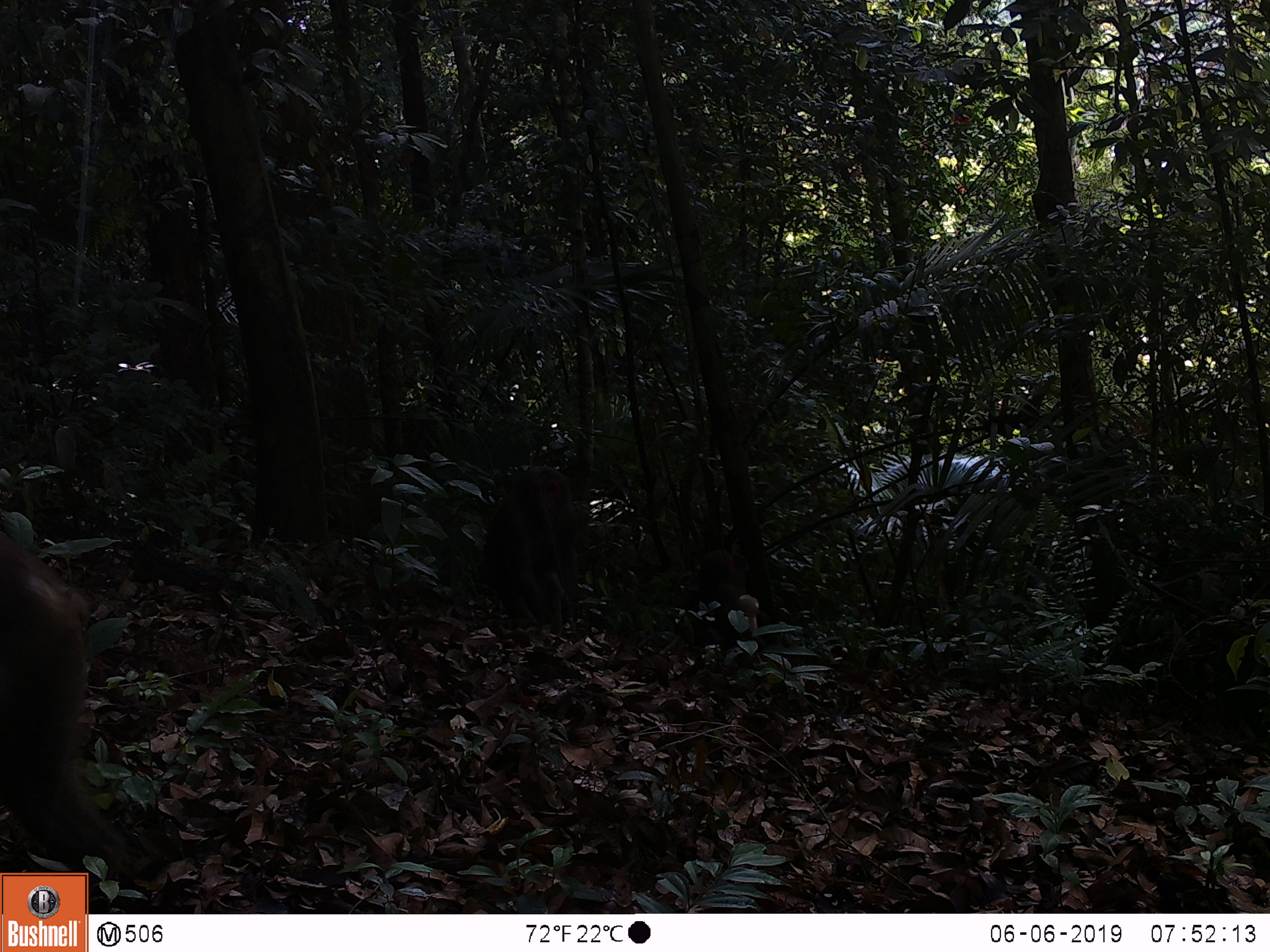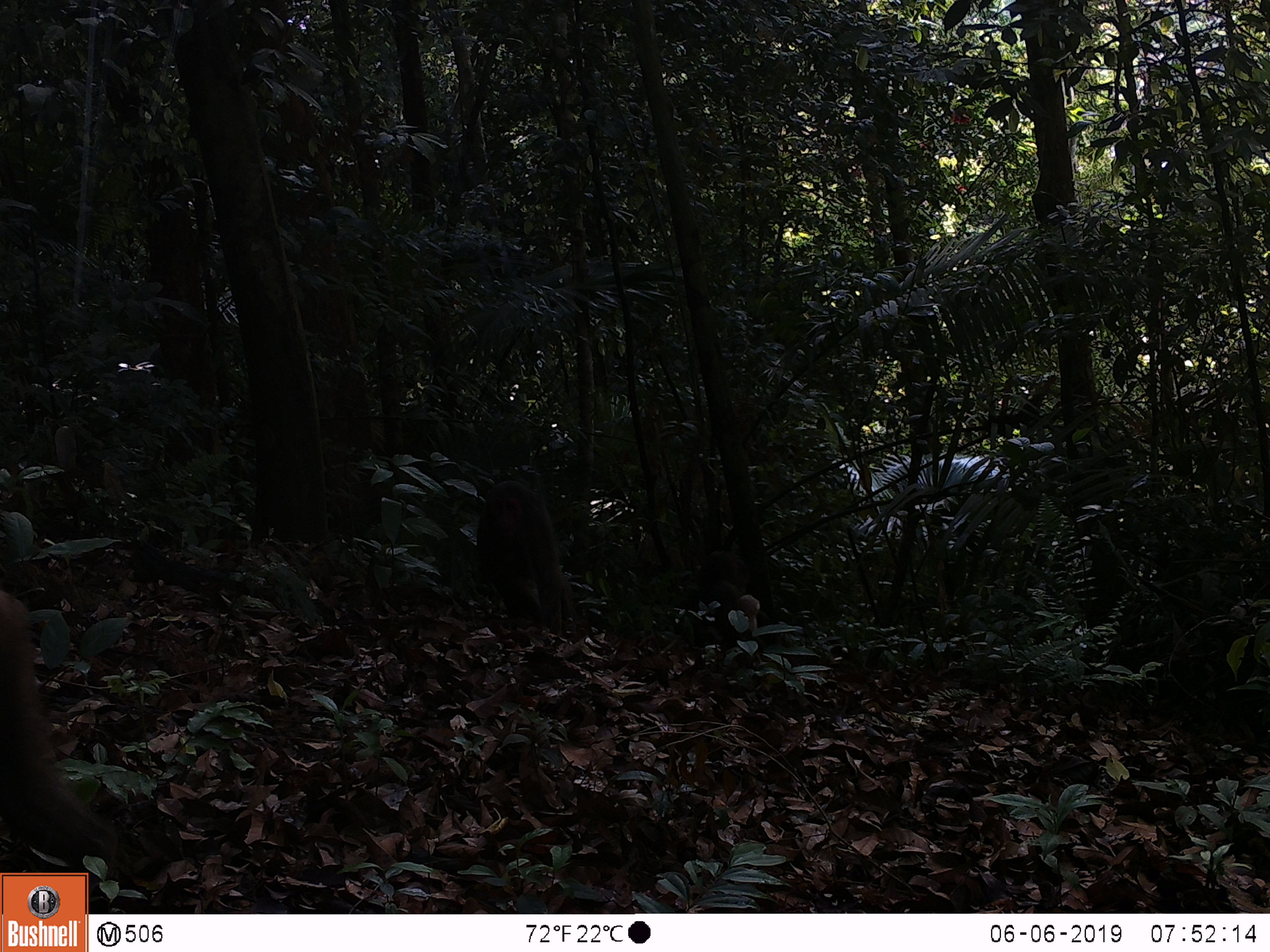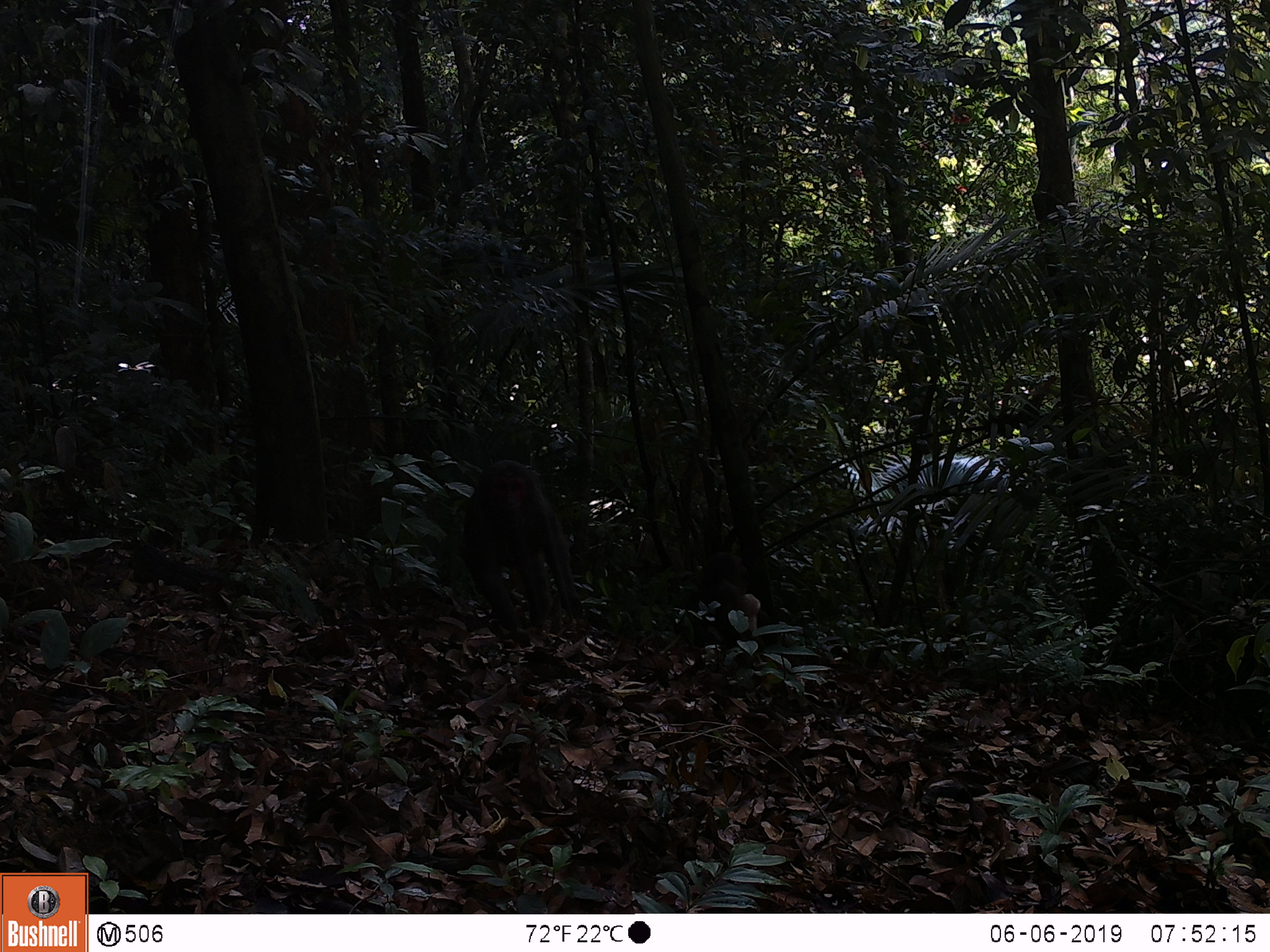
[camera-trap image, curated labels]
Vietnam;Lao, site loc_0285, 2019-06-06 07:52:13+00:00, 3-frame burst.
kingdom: Animalia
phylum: Chordata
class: Mammalia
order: Primates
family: Cercopithecidae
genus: Macaca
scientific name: Macaca arctoides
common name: stump-tailed macaque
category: stump tailed macaque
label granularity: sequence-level